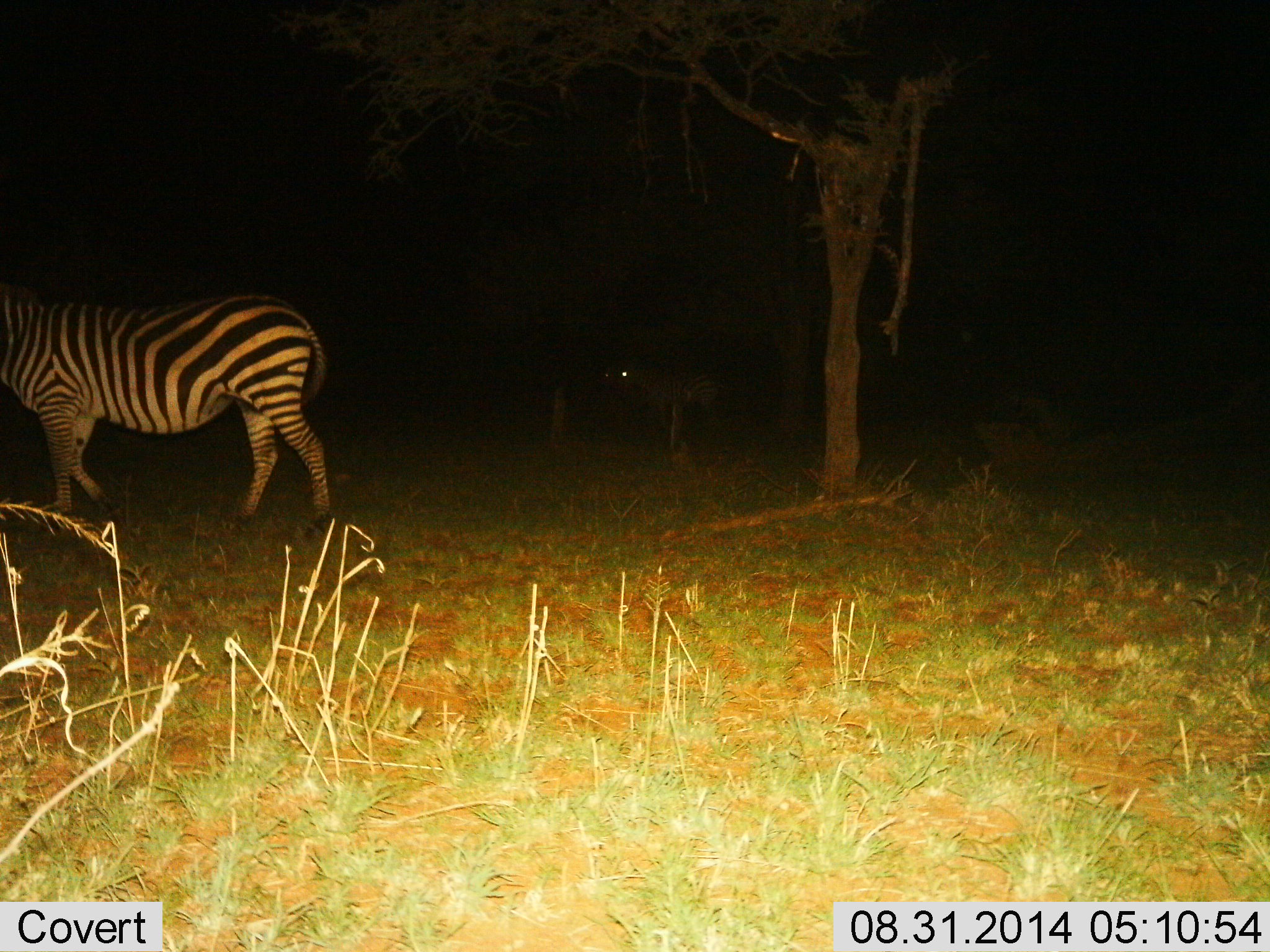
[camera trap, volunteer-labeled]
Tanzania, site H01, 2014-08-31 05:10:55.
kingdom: Animalia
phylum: Chordata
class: Mammalia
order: Perissodactyla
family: Equidae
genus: Equus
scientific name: Equus quagga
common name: plains zebra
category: zebra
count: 2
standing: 36%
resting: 0%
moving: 82%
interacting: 0%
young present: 0%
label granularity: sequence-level